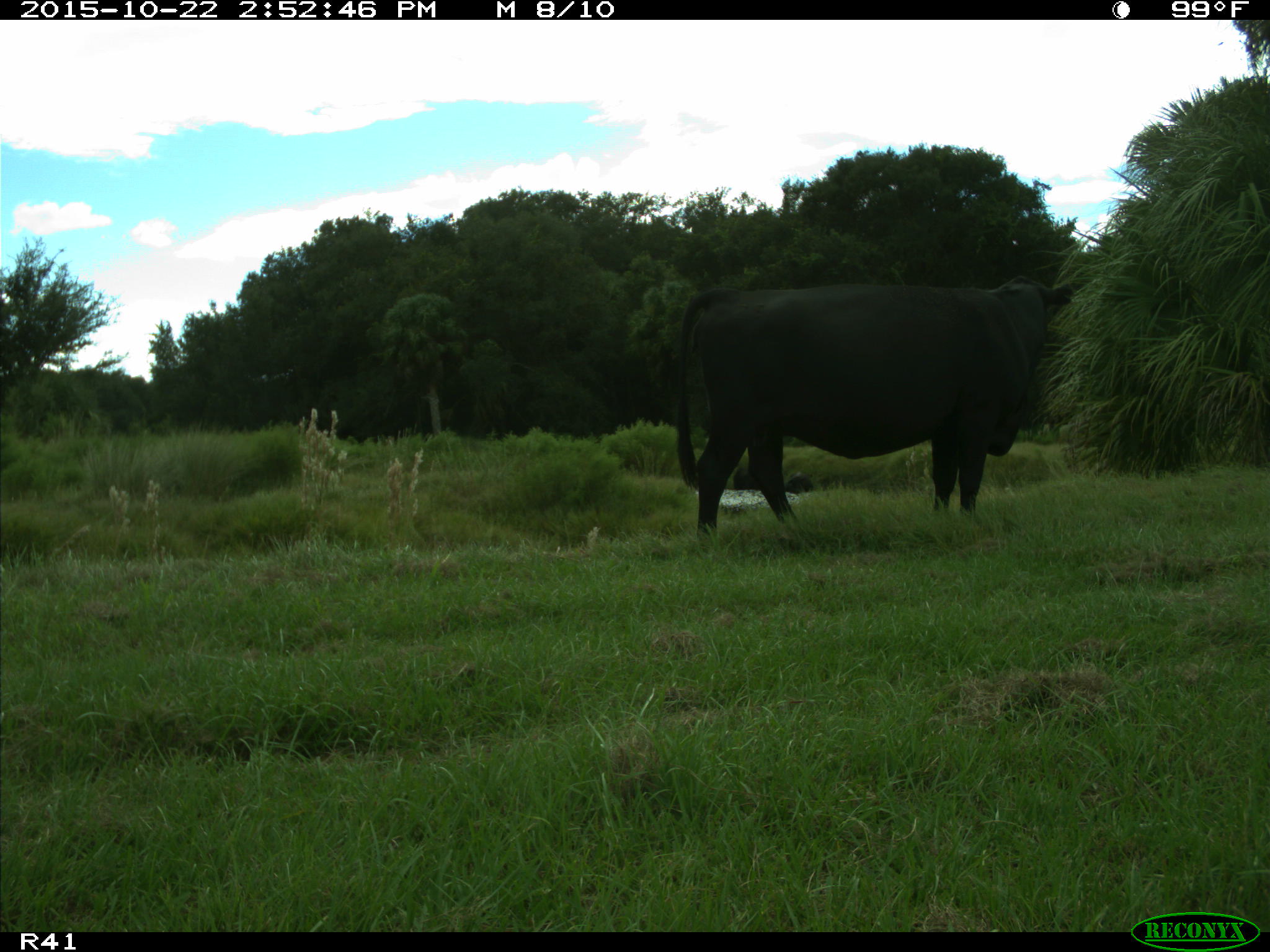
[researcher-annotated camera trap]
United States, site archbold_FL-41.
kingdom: Animalia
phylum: Chordata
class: Mammalia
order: Artiodactyla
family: Bovidae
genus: Bos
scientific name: Bos taurus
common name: domestic cow